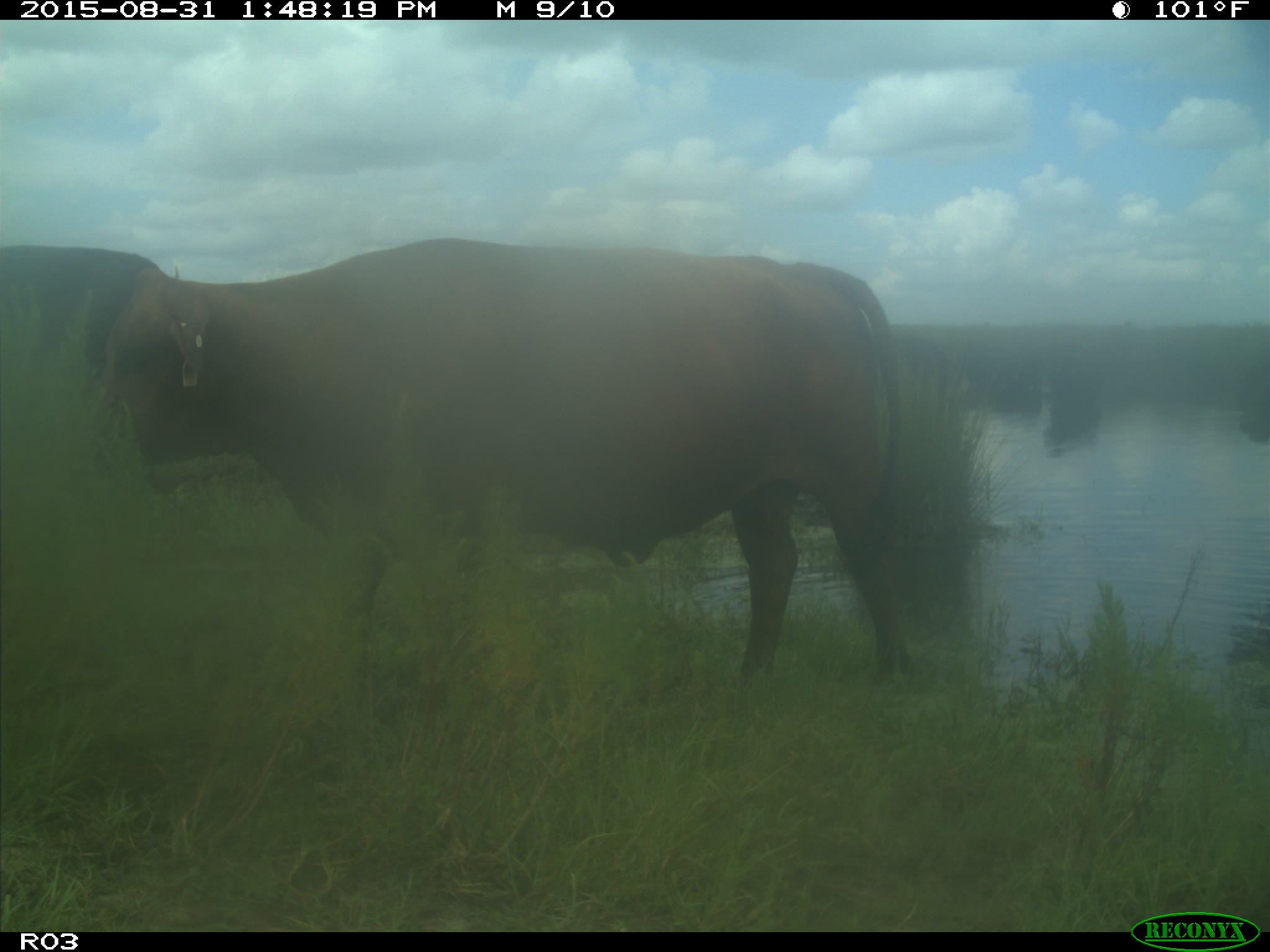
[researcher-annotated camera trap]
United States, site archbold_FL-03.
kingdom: Animalia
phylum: Chordata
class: Mammalia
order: Artiodactyla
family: Bovidae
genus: Bos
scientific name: Bos taurus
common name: domestic cow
Bos taurus (domestic cow).